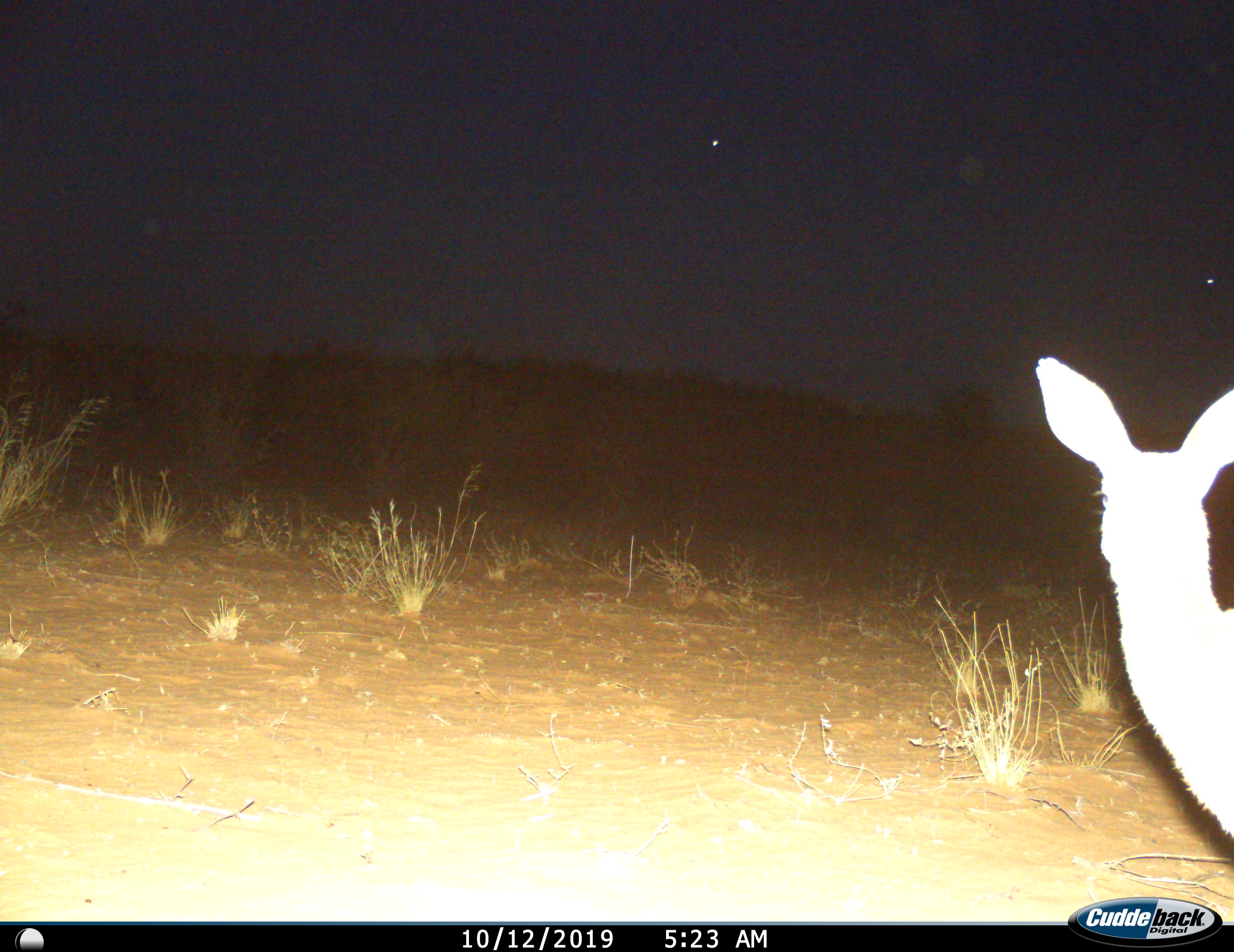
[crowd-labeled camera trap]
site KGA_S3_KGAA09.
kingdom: Animalia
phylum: Chordata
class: Mammalia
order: Artiodactyla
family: Bovidae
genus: Raphicerus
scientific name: Raphicerus campestris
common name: steenbok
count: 1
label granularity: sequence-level